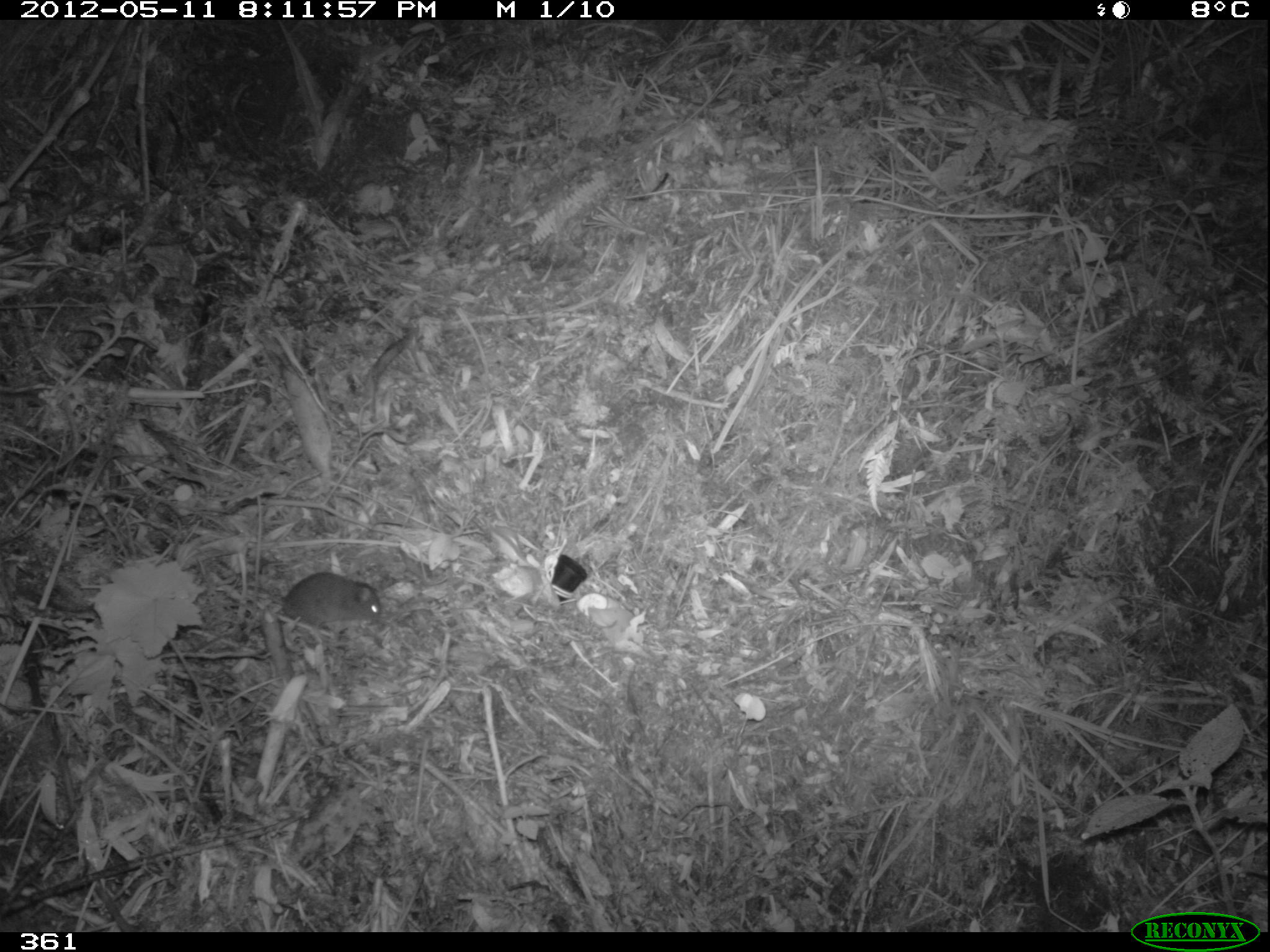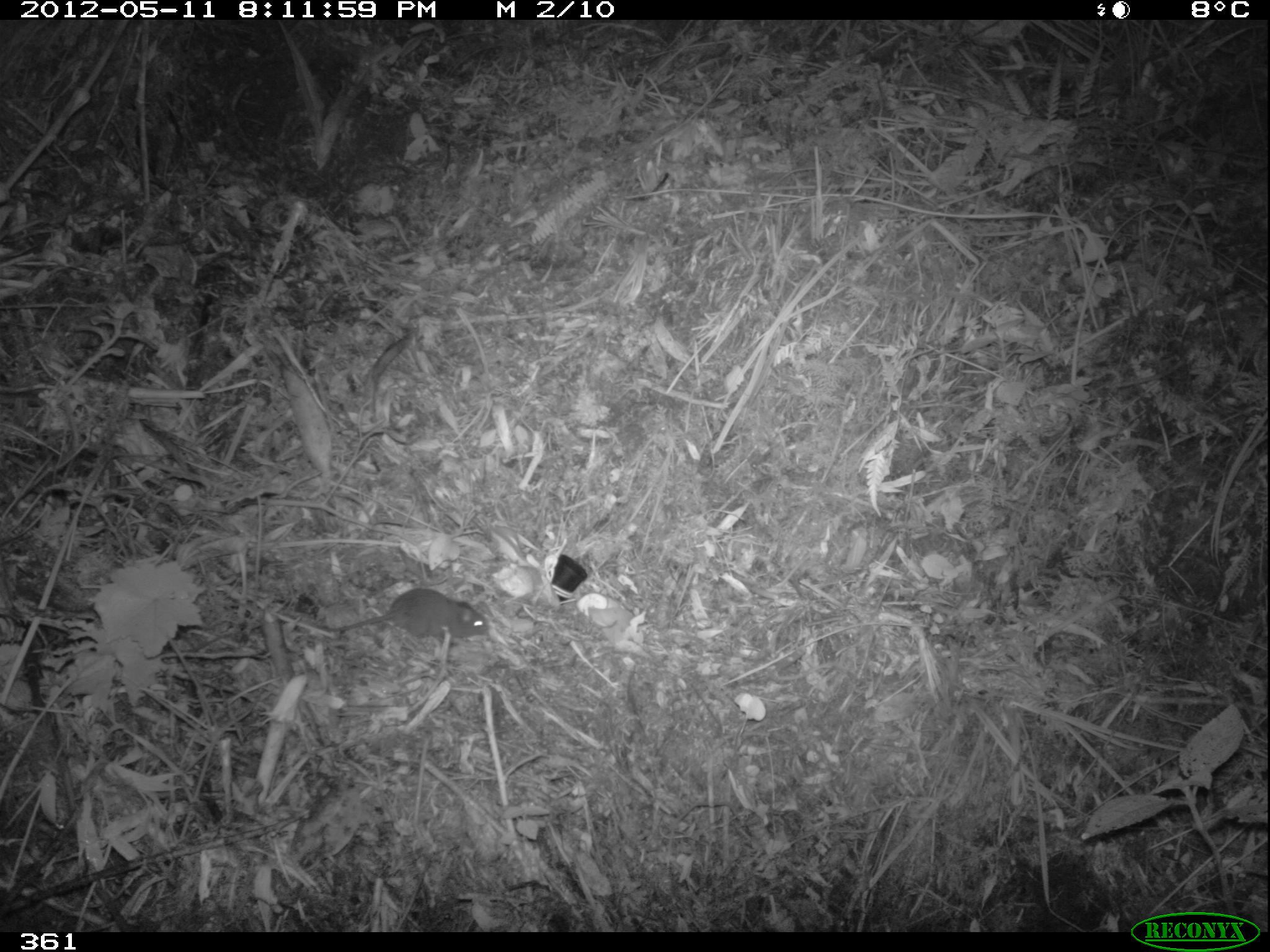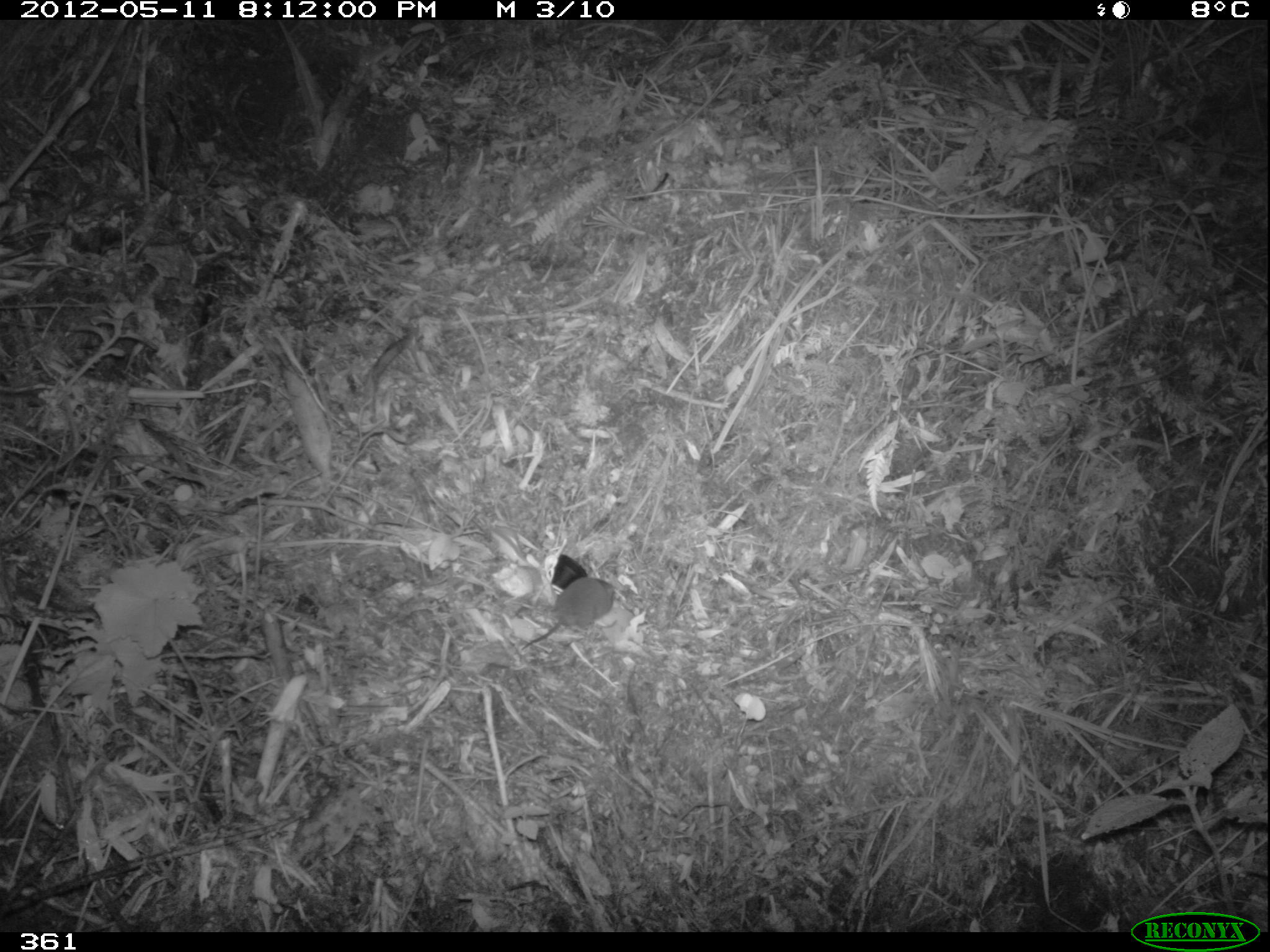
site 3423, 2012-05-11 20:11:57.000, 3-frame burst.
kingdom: Animalia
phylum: Chordata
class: Mammalia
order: Rodentia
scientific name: Rodentia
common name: rodents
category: unknown rodent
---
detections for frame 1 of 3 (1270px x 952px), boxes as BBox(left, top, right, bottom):
unknown rodent: BBox(235, 571, 381, 627)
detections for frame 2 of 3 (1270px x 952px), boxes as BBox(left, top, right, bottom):
unknown rodent: BBox(319, 588, 488, 639)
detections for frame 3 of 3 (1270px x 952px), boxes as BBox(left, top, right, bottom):
unknown rodent: BBox(520, 577, 615, 651)